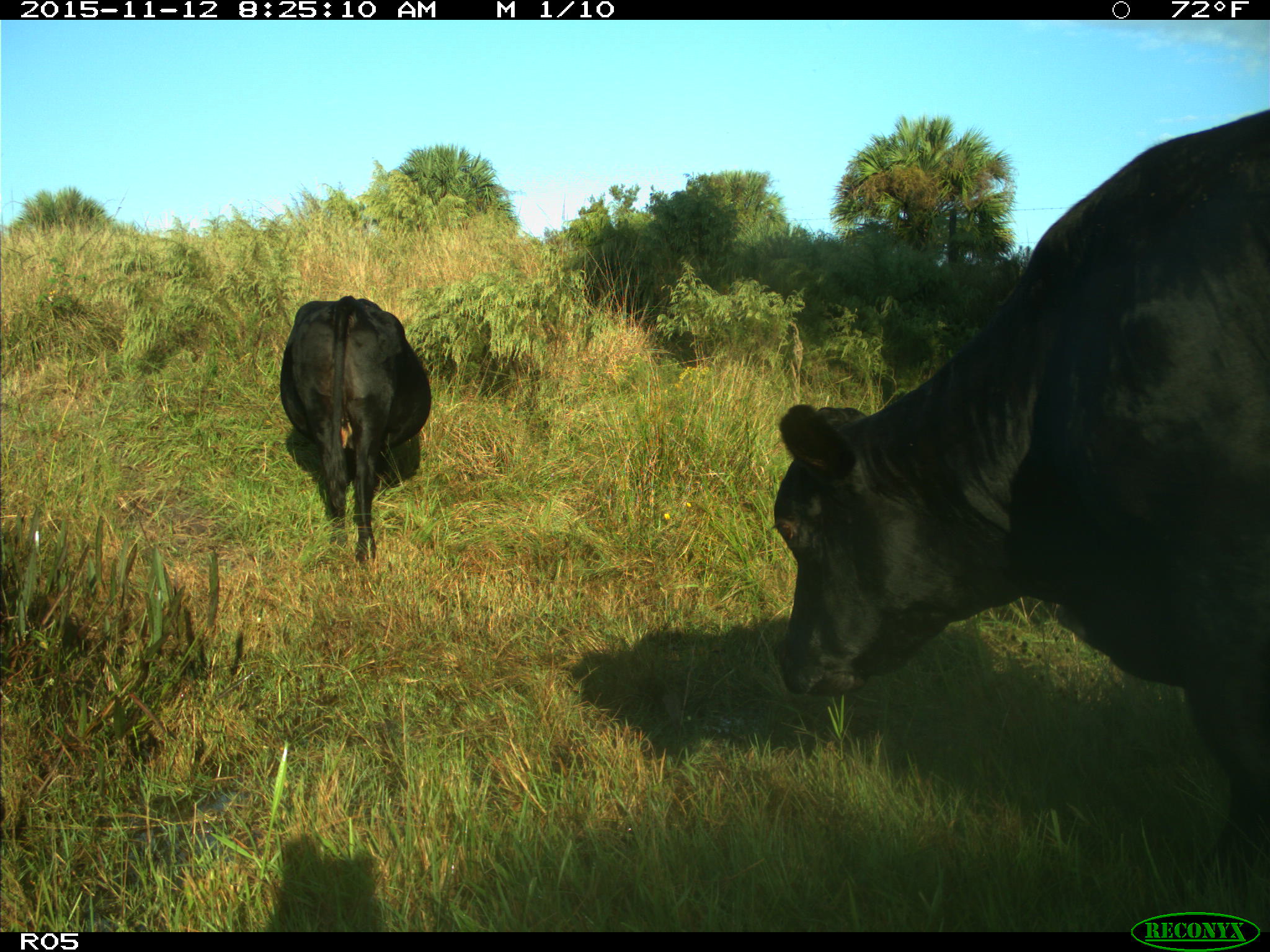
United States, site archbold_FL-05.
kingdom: Animalia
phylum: Chordata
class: Mammalia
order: Artiodactyla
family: Bovidae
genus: Bos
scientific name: Bos taurus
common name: domestic cow